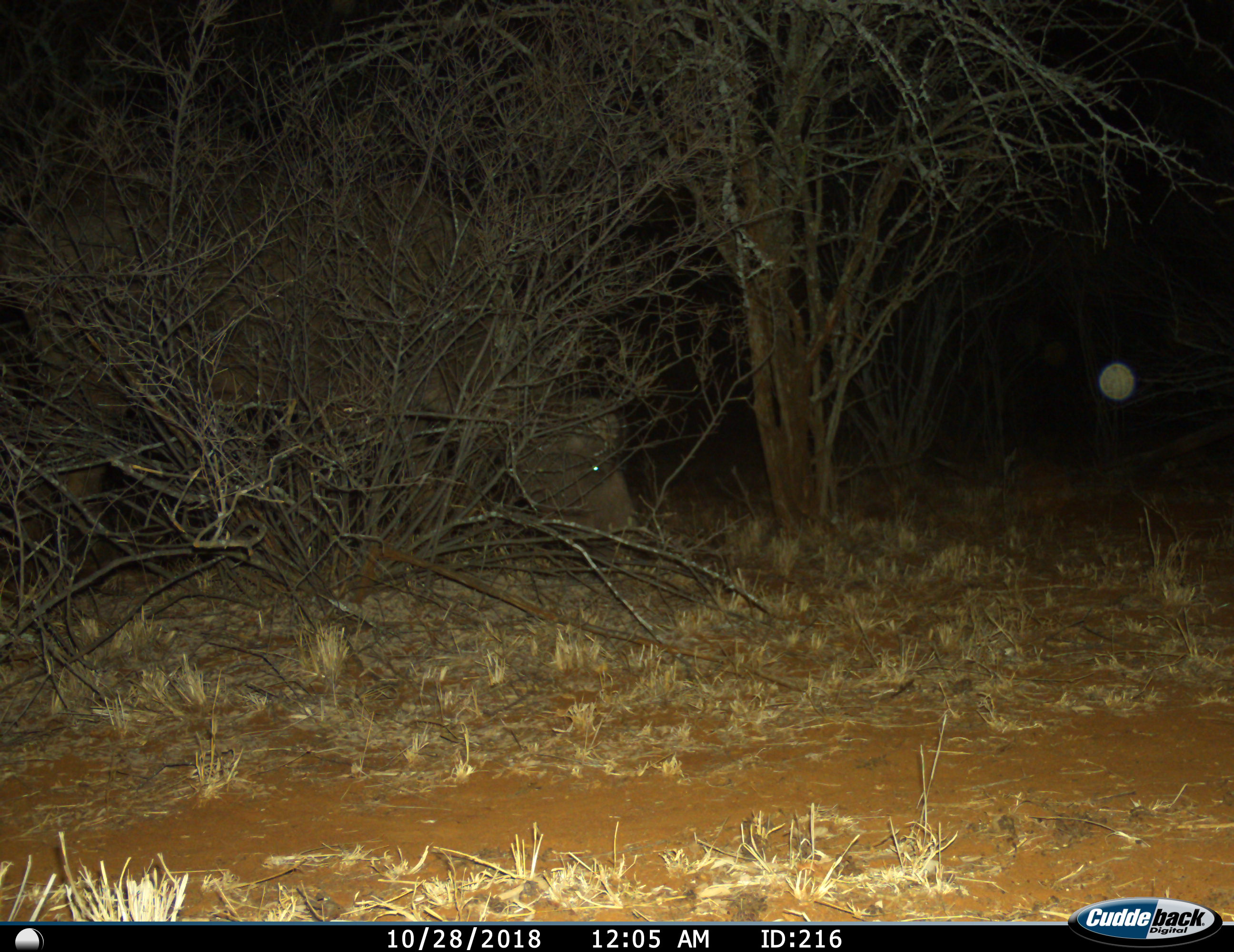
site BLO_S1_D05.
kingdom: Animalia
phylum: Chordata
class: Mammalia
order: Artiodactyla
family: Bovidae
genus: Syncerus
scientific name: Syncerus caffer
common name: african buffalo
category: buffalo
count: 1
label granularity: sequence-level